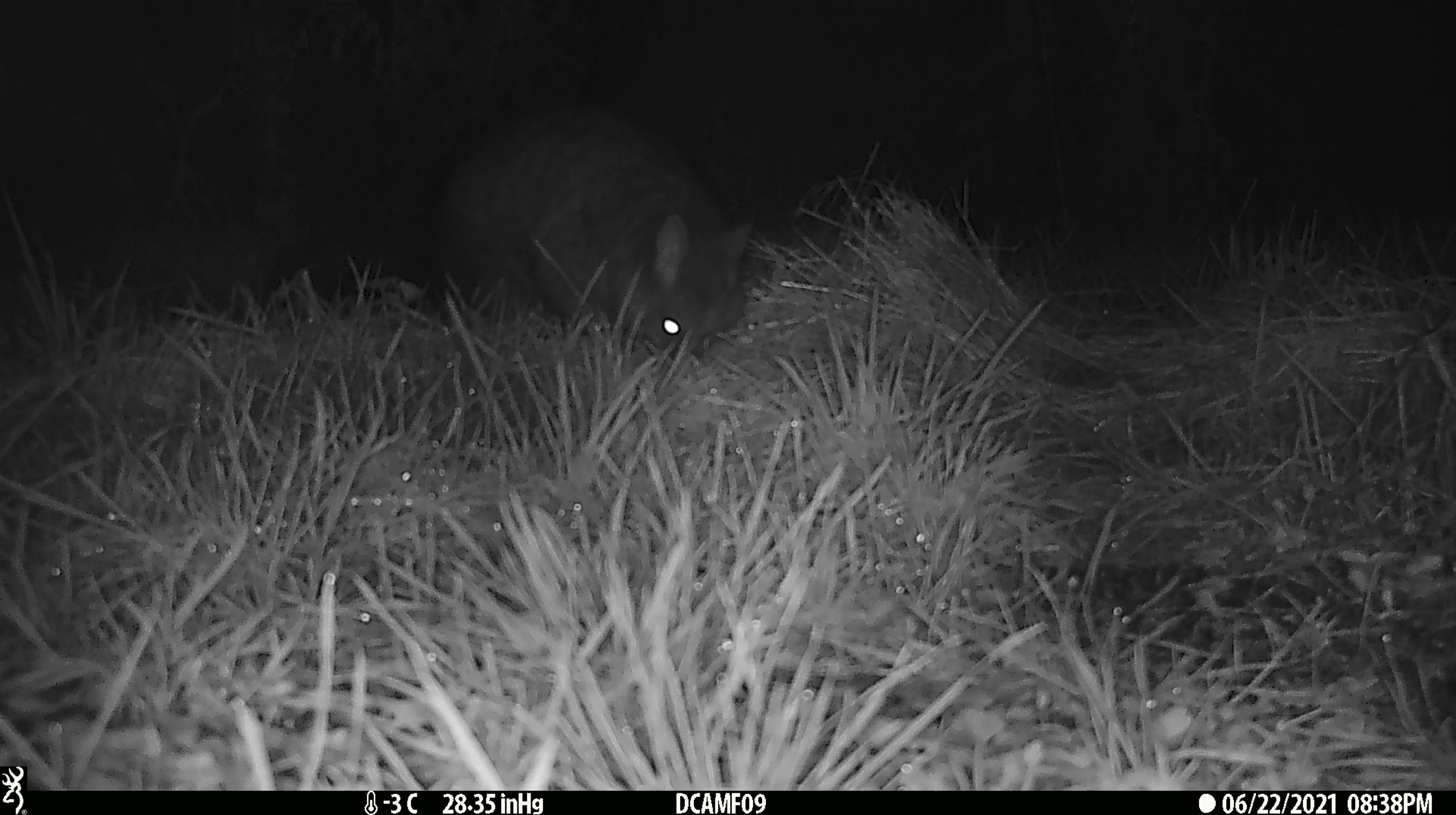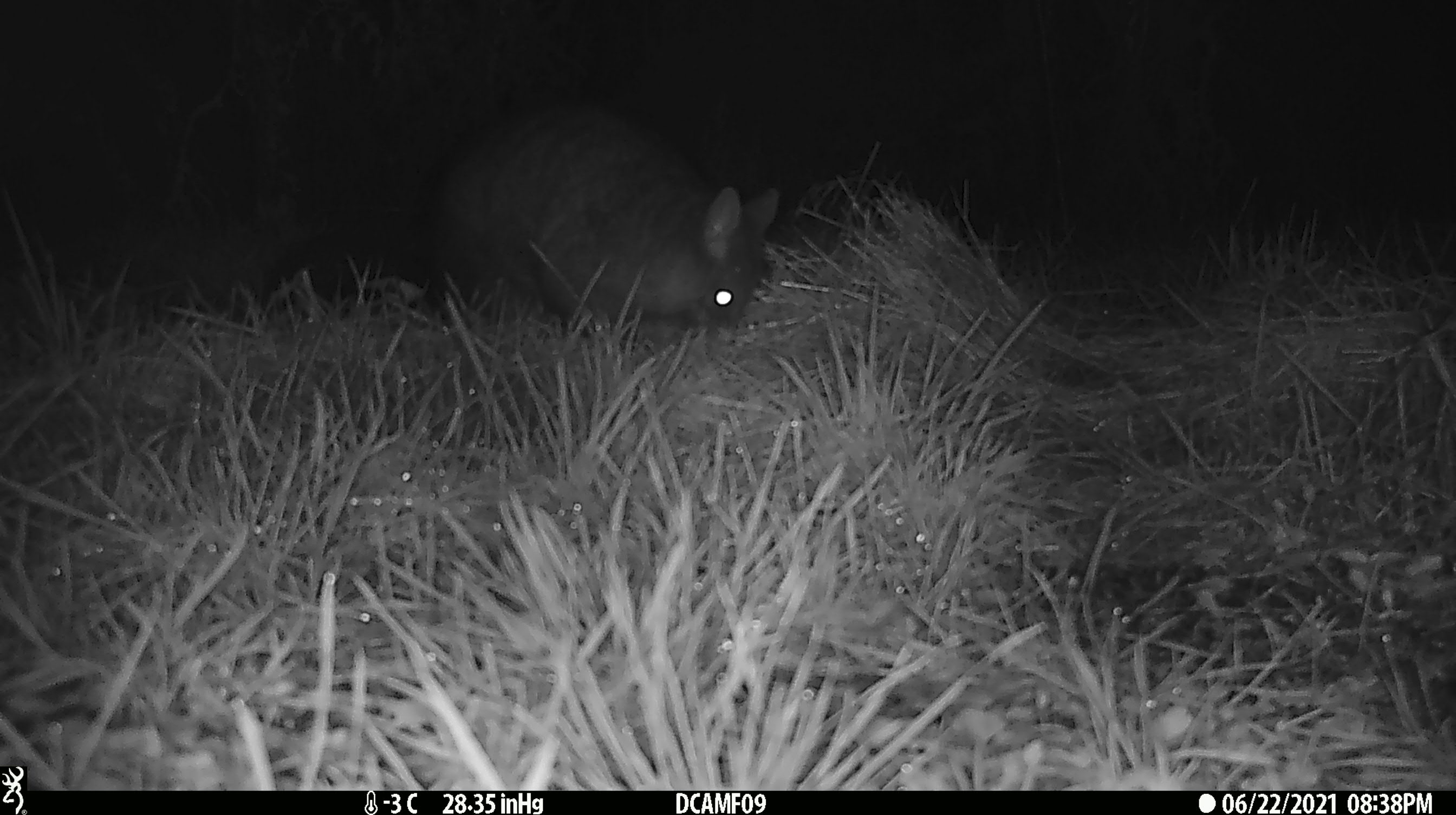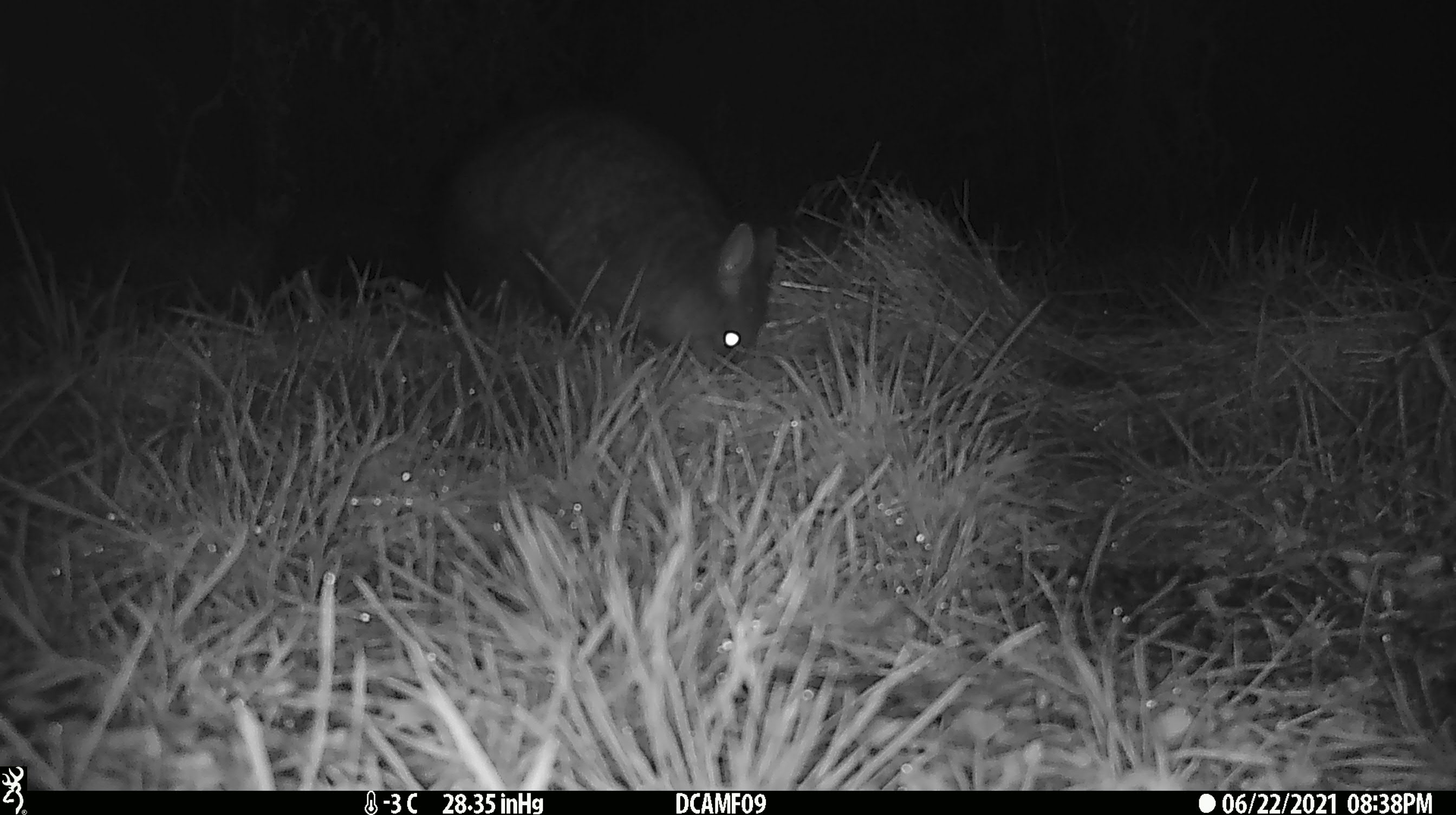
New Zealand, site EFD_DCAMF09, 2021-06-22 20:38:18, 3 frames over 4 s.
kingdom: Animalia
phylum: Chordata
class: Mammalia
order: Diprotodontia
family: Phalangeridae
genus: Trichosurus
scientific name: Trichosurus vulpecula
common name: common brushtail possum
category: possum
Possum (common brushtail possum) (Trichosurus vulpecula).